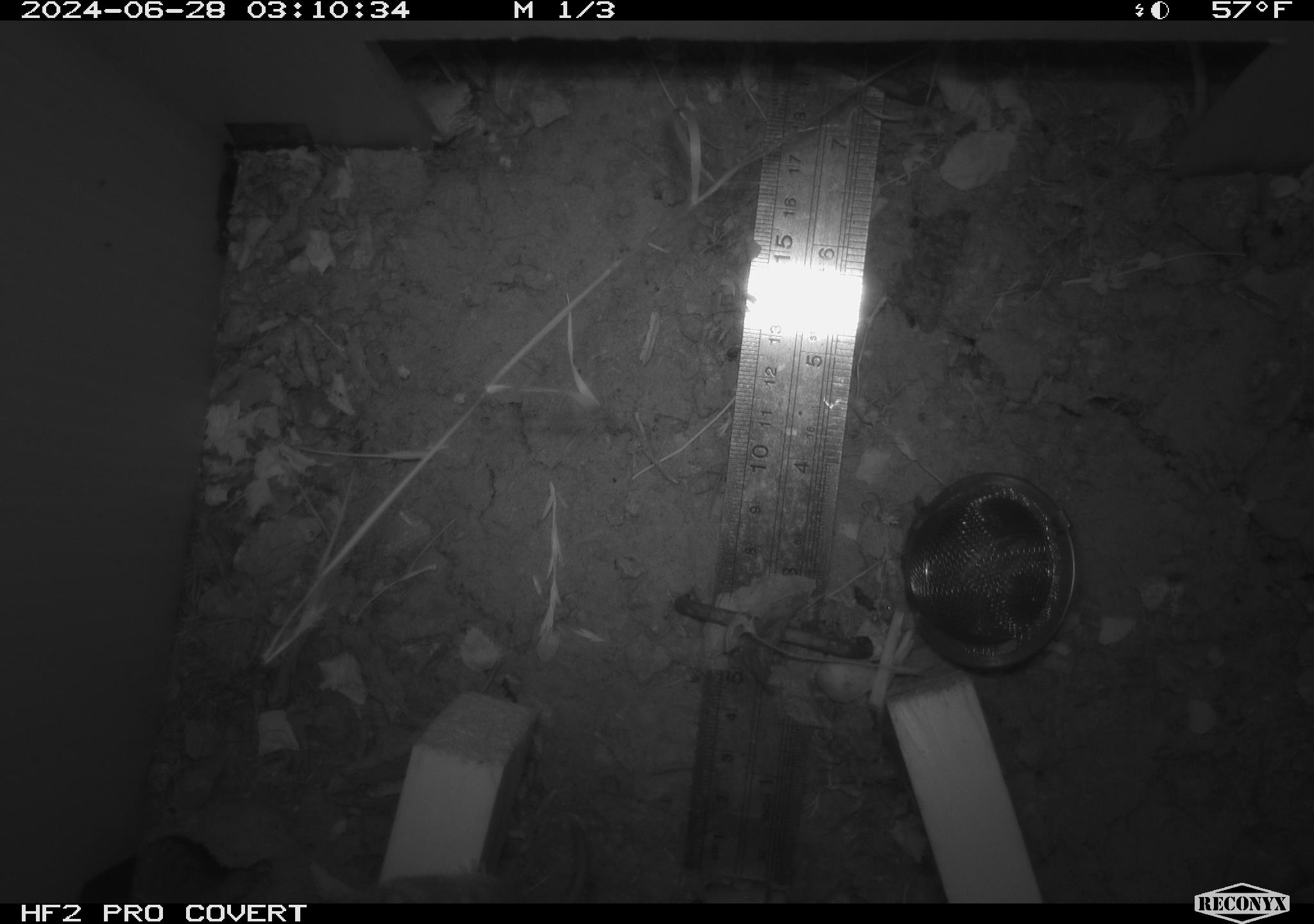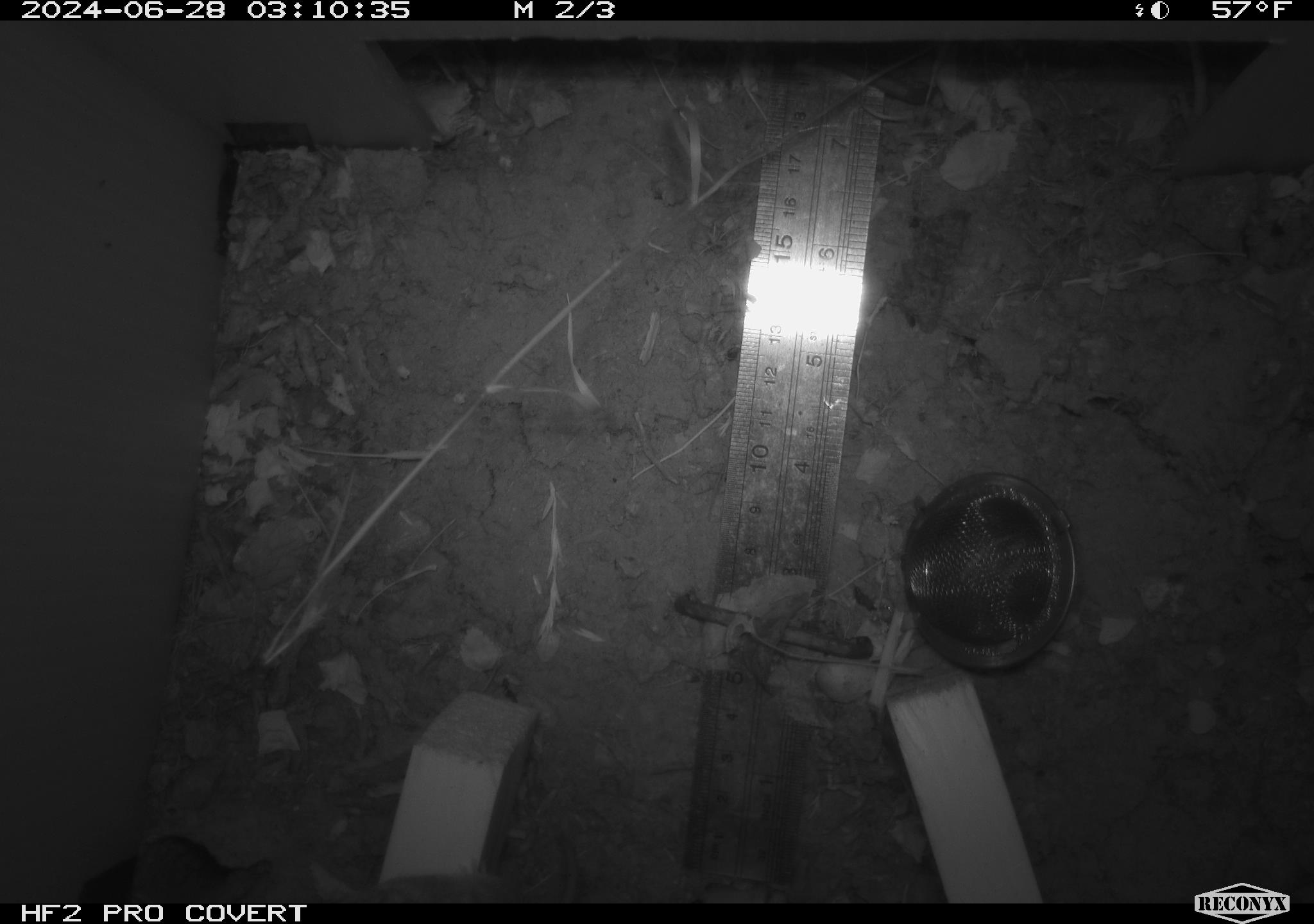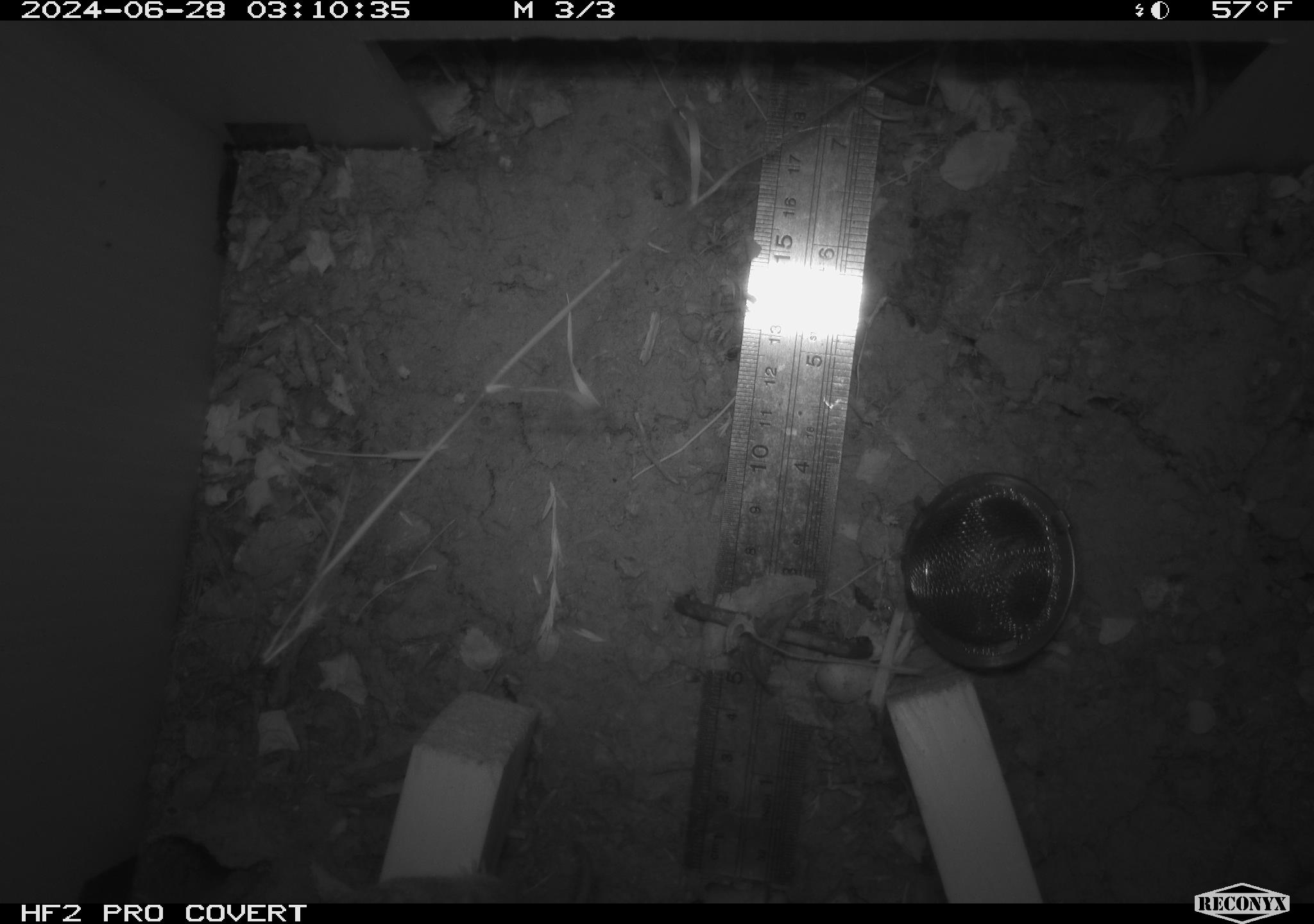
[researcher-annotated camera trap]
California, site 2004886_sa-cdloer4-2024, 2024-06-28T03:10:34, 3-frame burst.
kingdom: Animalia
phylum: Chordata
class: Mammalia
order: Rodentia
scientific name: Rodentia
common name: rodent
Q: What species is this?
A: Rodent (Rodentia).